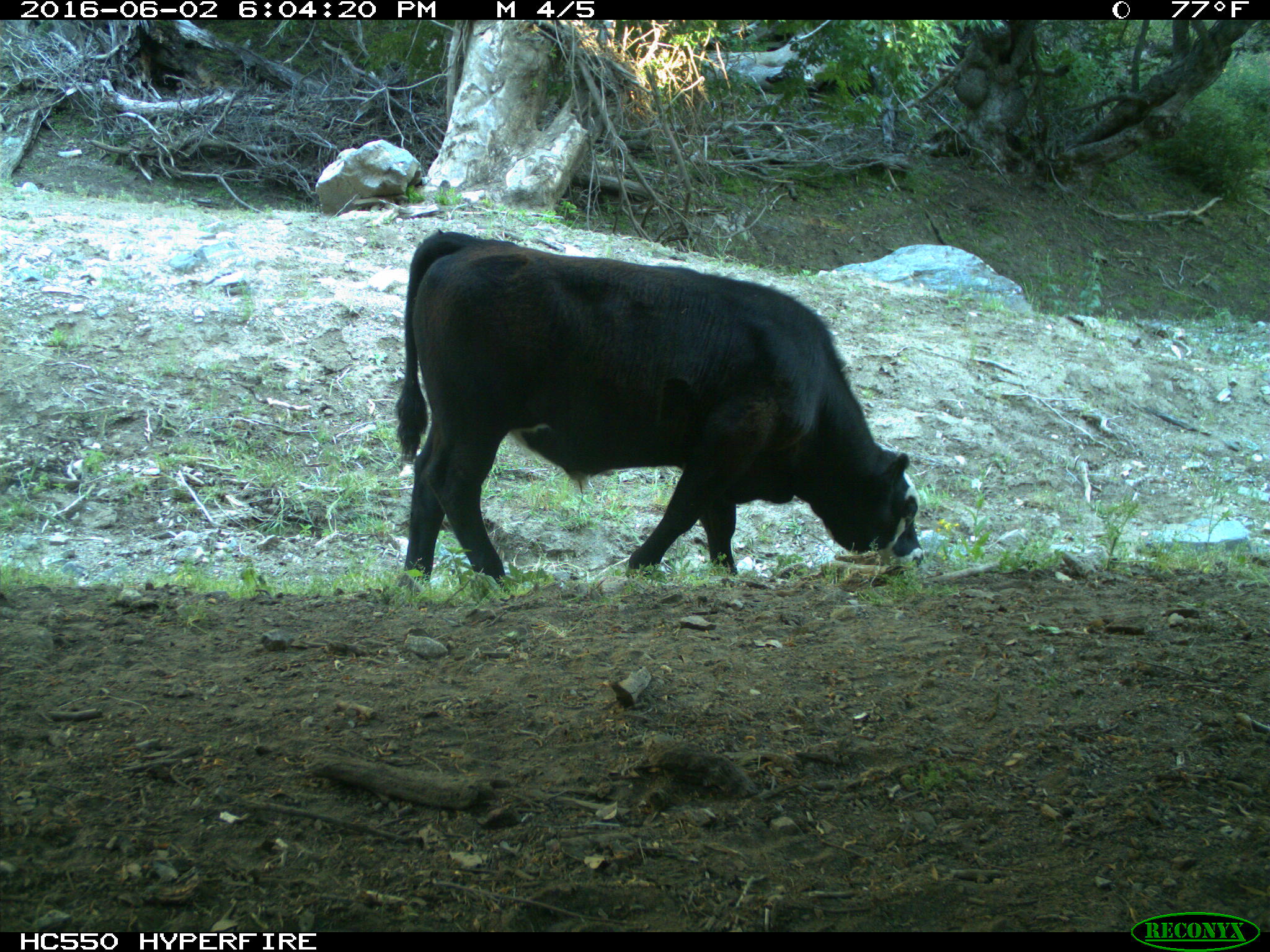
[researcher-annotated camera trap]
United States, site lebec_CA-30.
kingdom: Animalia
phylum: Chordata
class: Mammalia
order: Artiodactyla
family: Bovidae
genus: Bos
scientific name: Bos taurus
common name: domestic cow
Bos taurus (domestic cow).